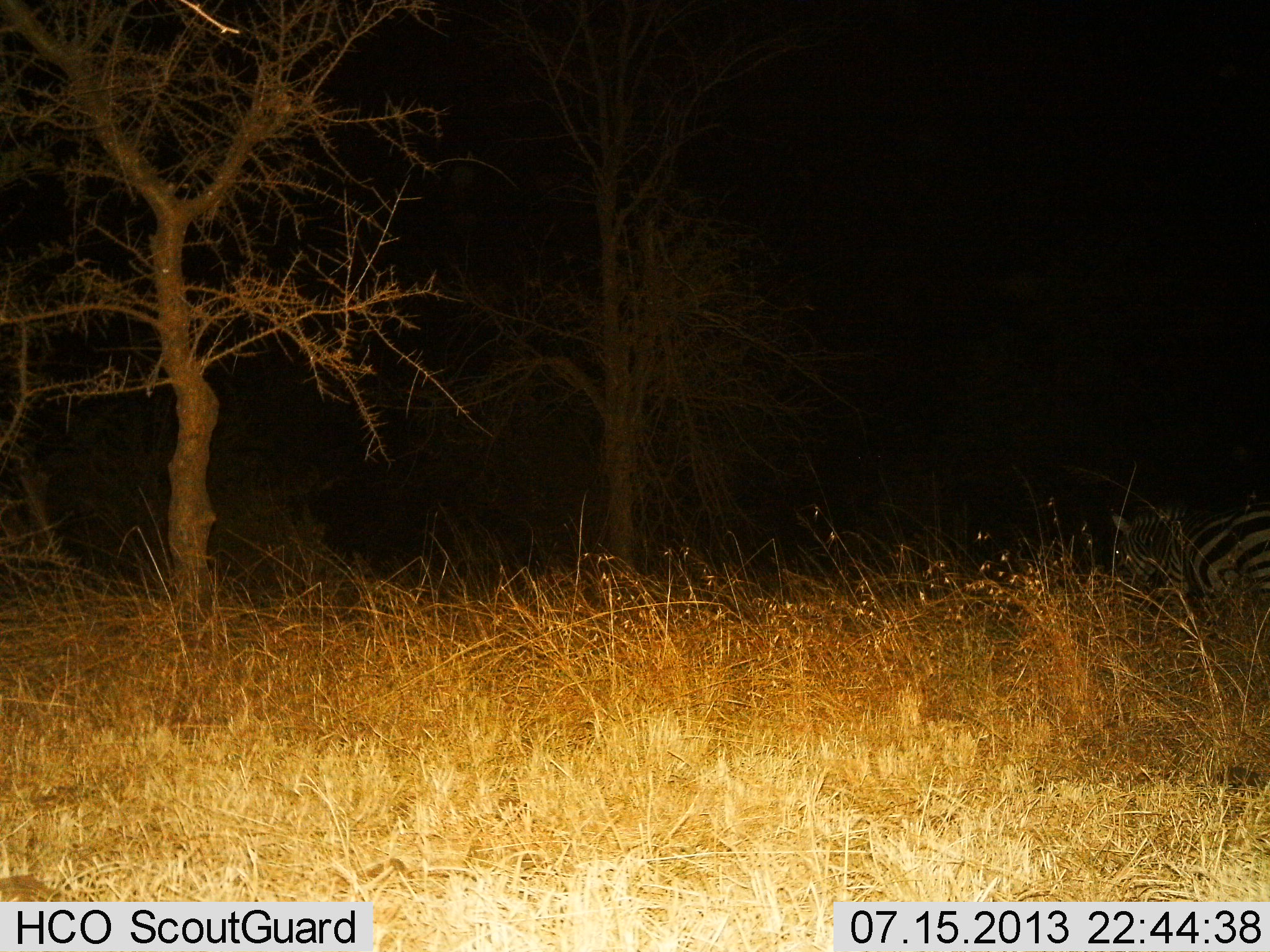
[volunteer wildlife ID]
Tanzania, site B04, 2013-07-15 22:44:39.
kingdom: Animalia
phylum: Chordata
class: Mammalia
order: Perissodactyla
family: Equidae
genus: Equus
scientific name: Equus quagga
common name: plains zebra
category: zebra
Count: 2.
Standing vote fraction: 80%.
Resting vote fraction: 10%.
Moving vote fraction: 10%.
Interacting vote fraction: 0%.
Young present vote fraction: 0%.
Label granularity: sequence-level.